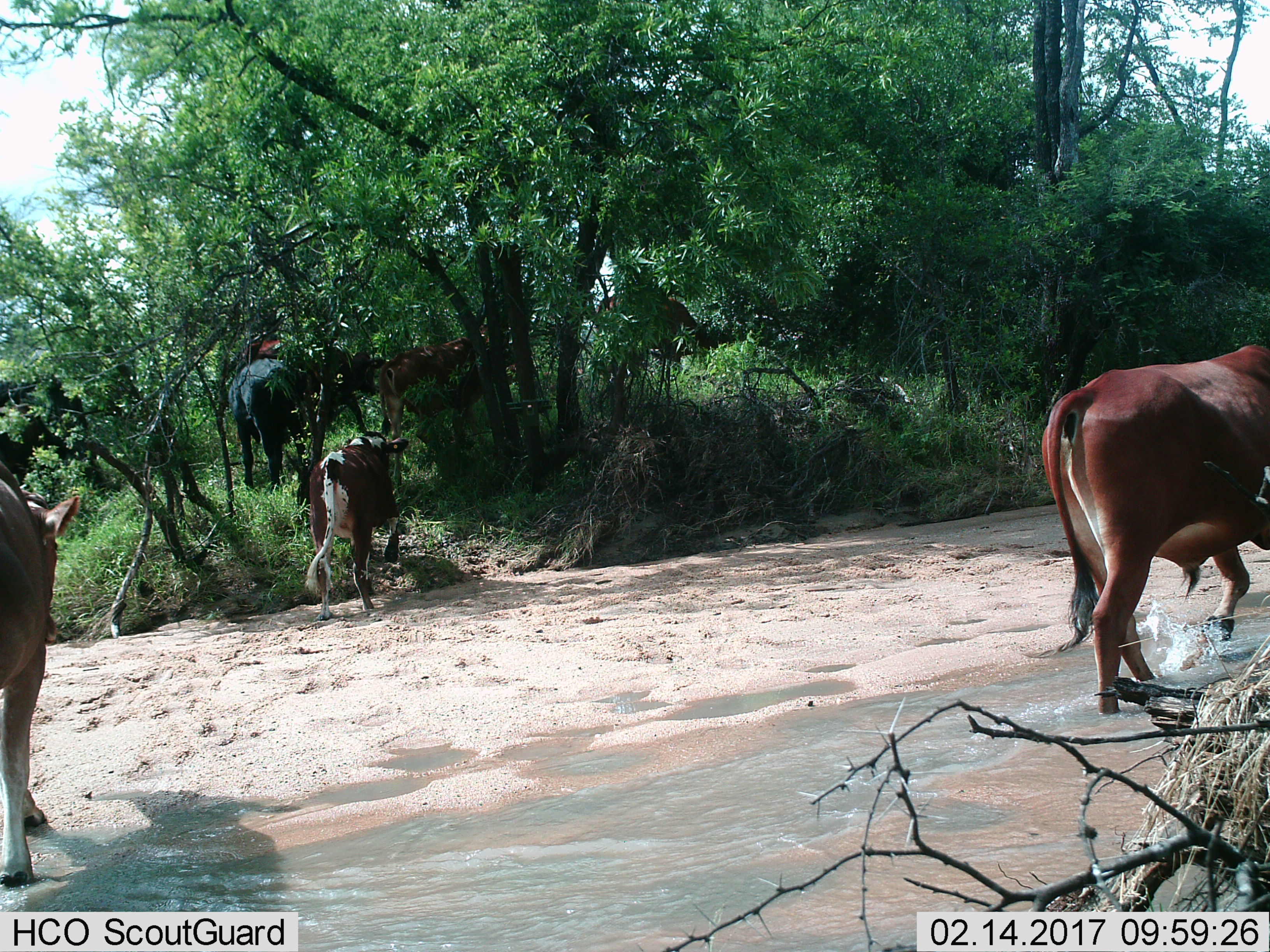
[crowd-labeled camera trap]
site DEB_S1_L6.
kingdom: Animalia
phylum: Chordata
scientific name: Vertebrata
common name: domestic animal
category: domesticanimal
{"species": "domesticanimal (domestic animal) (Vertebrata)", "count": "7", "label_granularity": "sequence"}